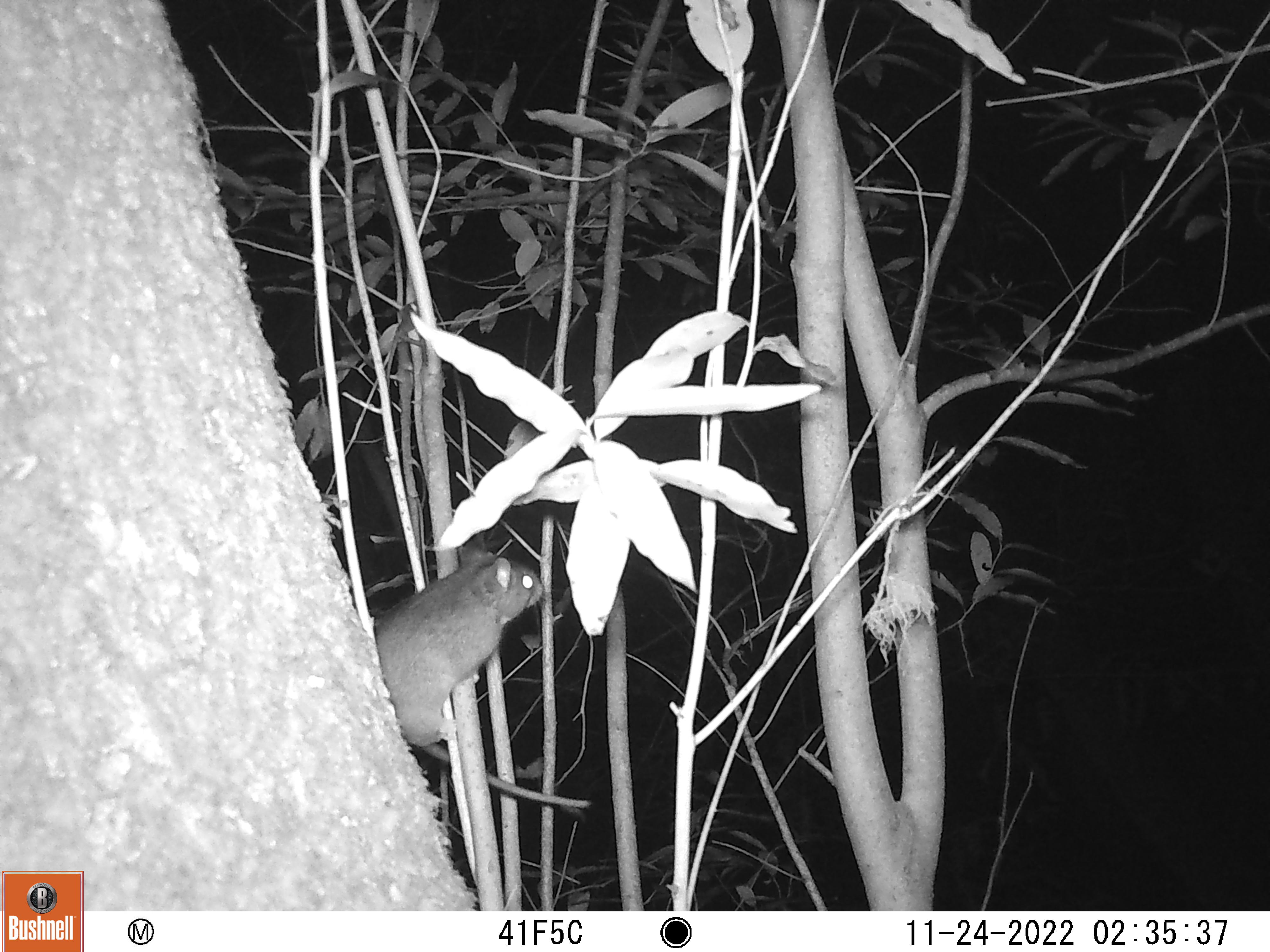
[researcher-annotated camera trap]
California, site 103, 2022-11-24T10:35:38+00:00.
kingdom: Animalia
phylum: Chordata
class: Mammalia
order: Rodentia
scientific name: Rodentia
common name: mouse or rat